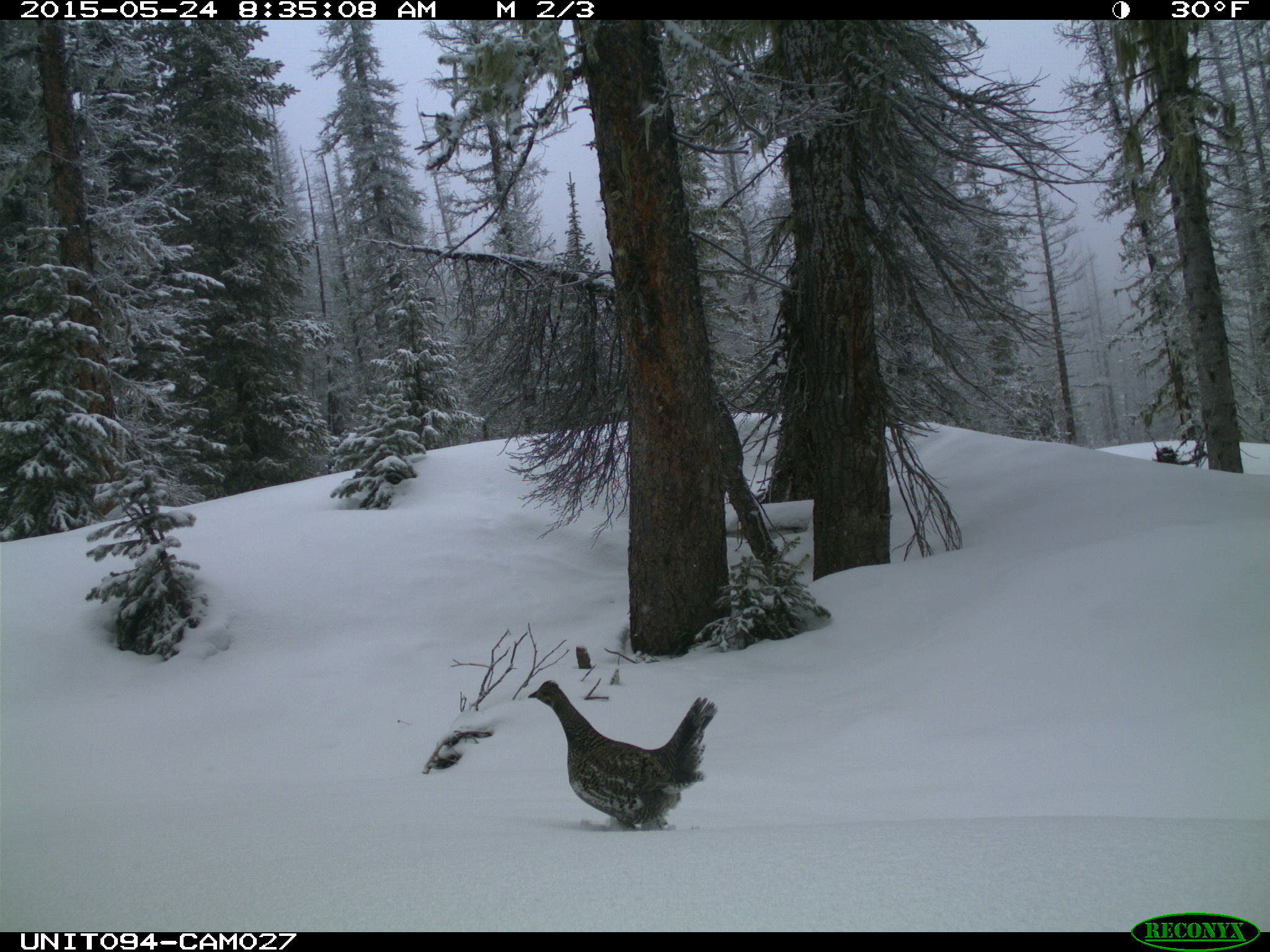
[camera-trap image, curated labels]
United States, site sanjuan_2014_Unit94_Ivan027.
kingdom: Animalia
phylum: Chordata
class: Aves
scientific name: Aves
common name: birds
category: unidentified bird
Unidentified bird (birds) (Aves).